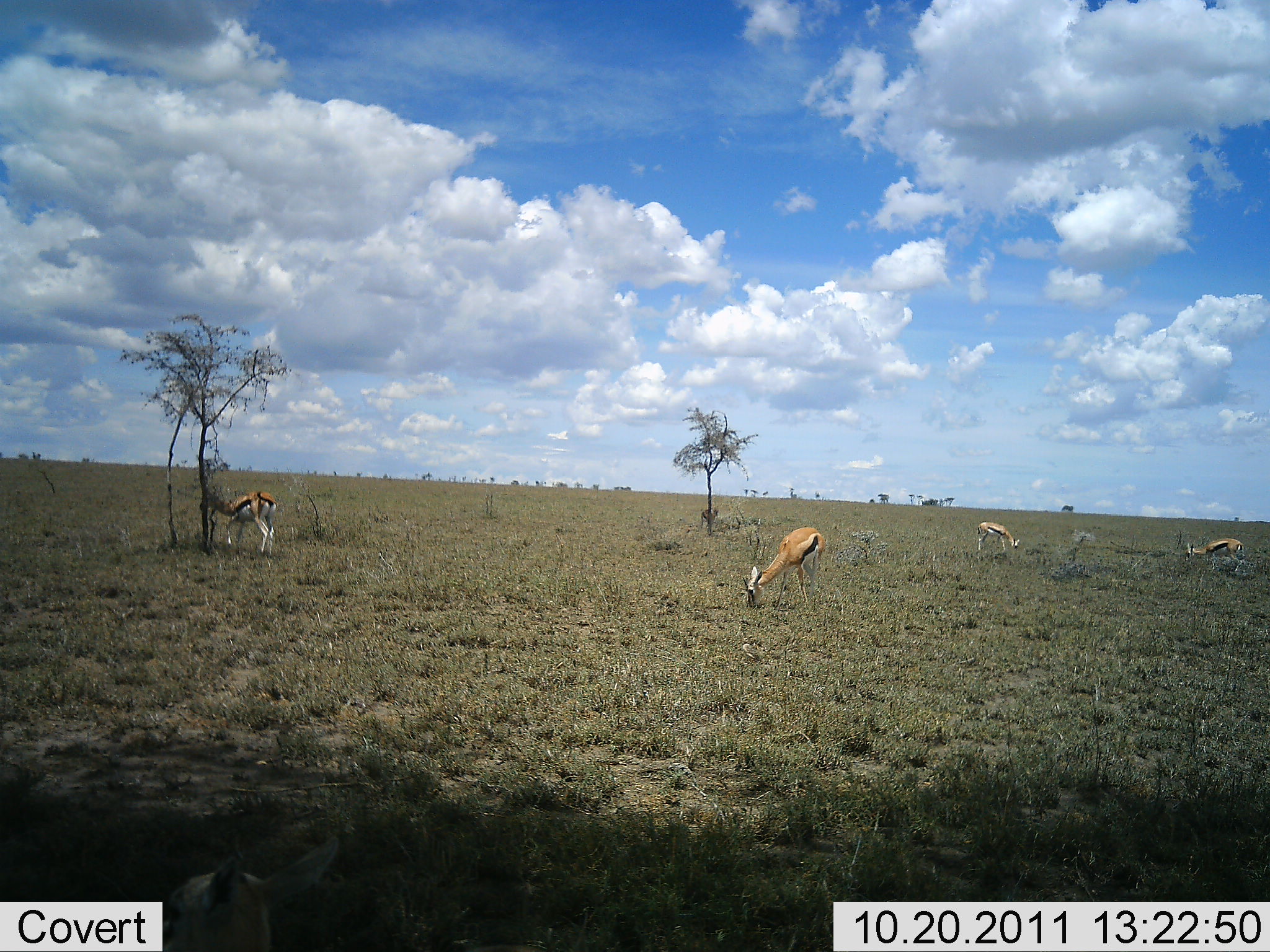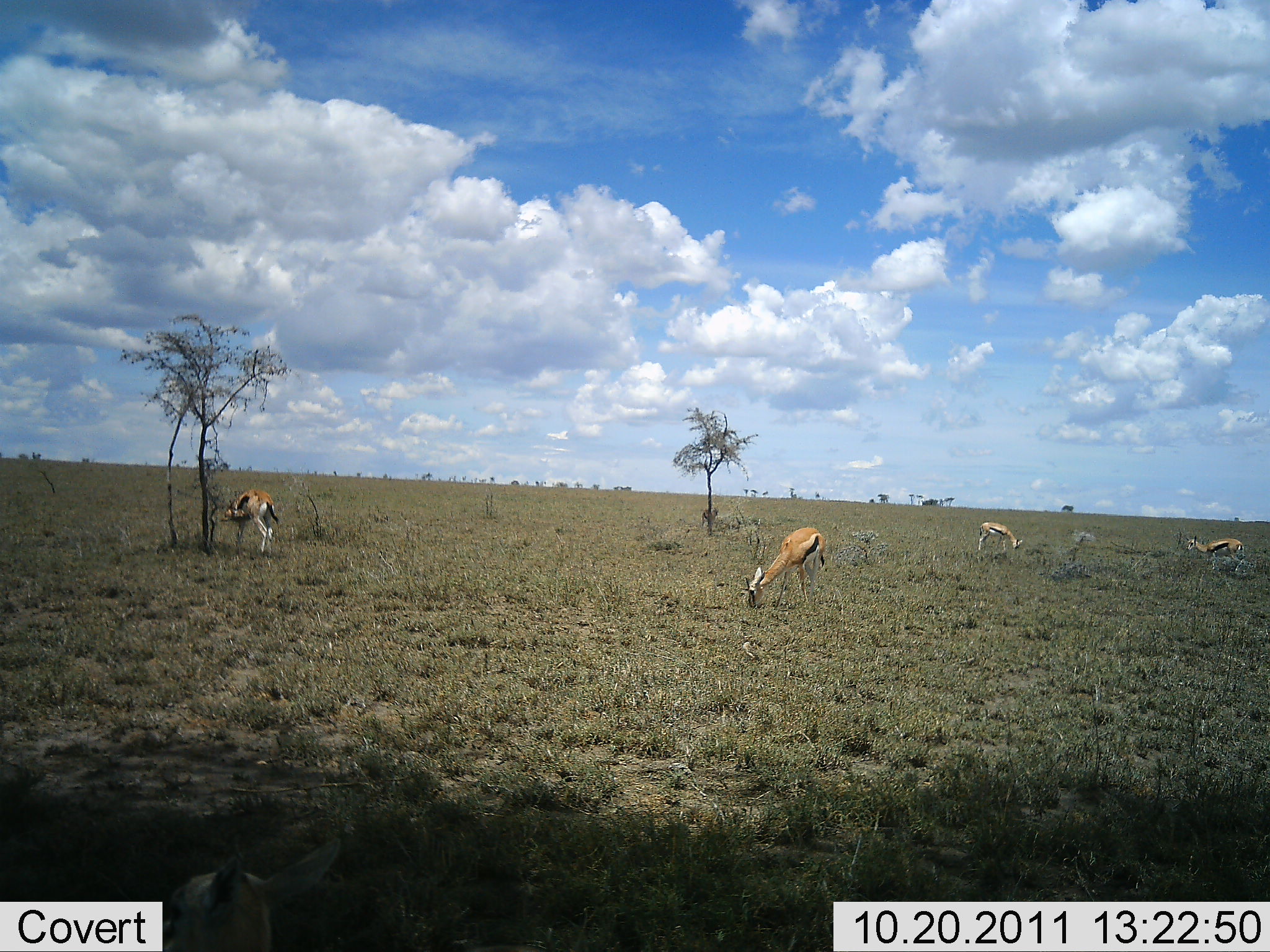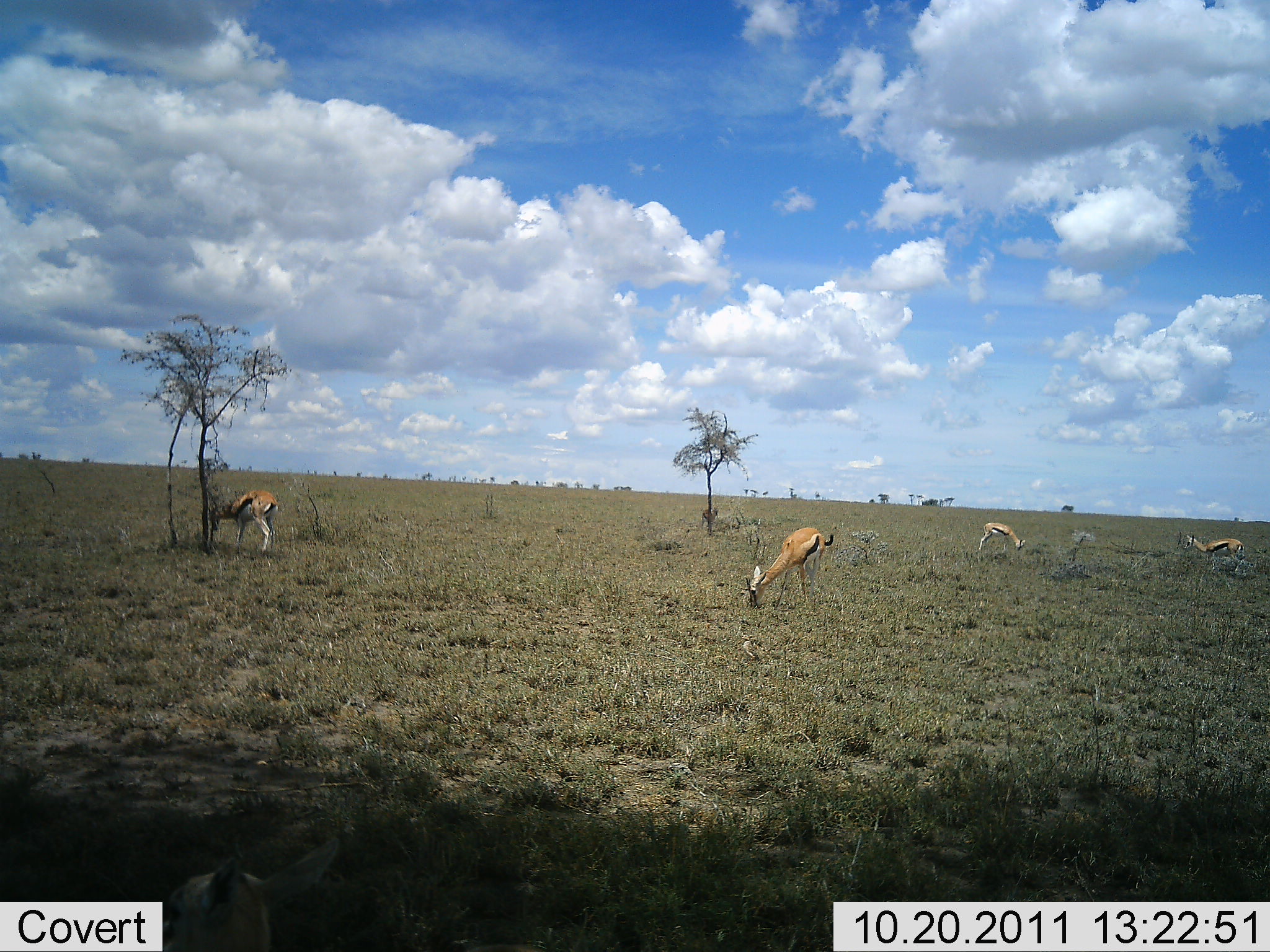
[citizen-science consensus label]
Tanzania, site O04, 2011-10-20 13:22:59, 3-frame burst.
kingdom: Animalia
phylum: Chordata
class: Mammalia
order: Artiodactyla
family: Bovidae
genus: Eudorcas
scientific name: Eudorcas thomsonii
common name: thomson's gazelle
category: gazellethomsons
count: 4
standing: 9%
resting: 0%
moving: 9%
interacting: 0%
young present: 0%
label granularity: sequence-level